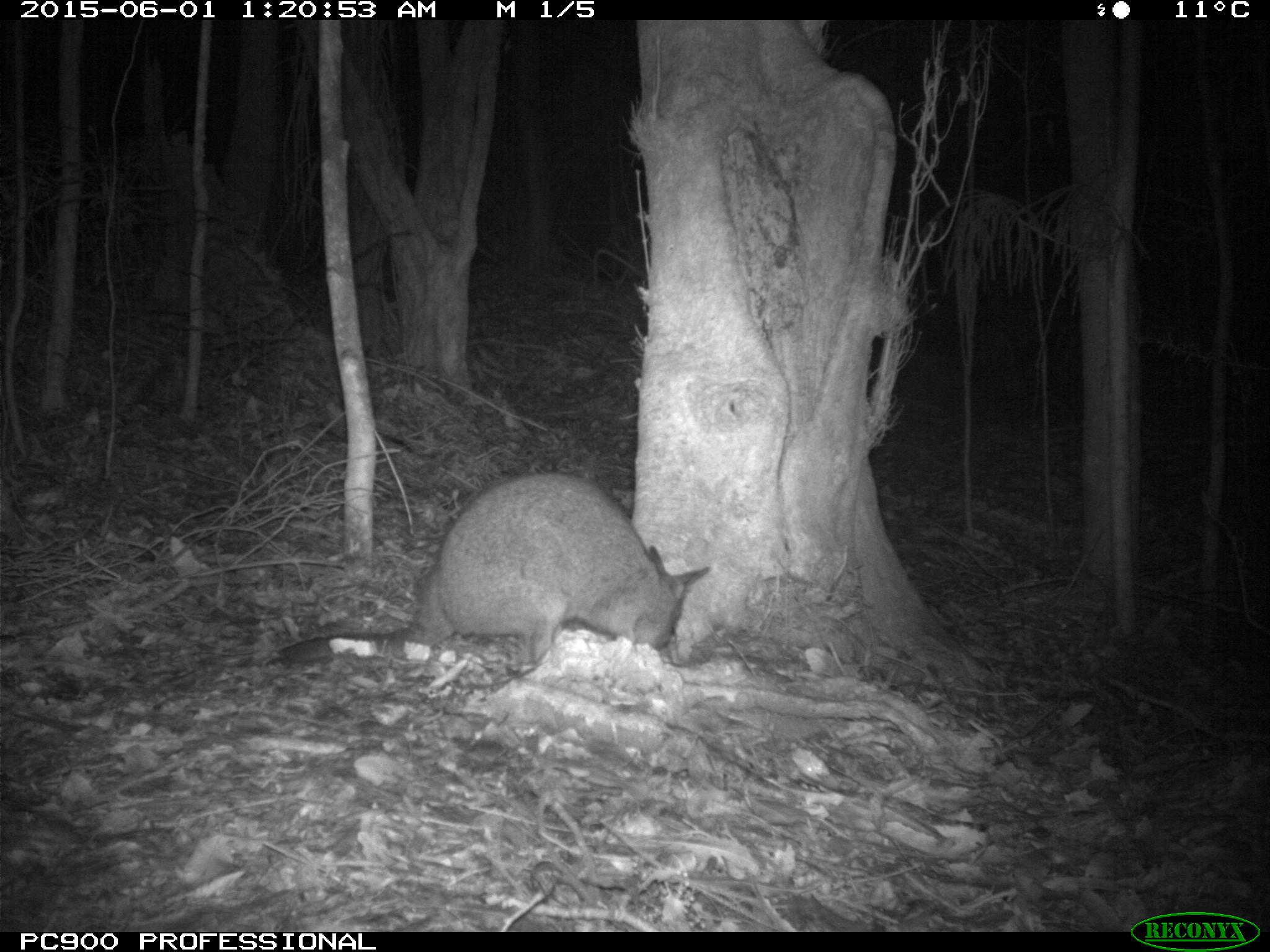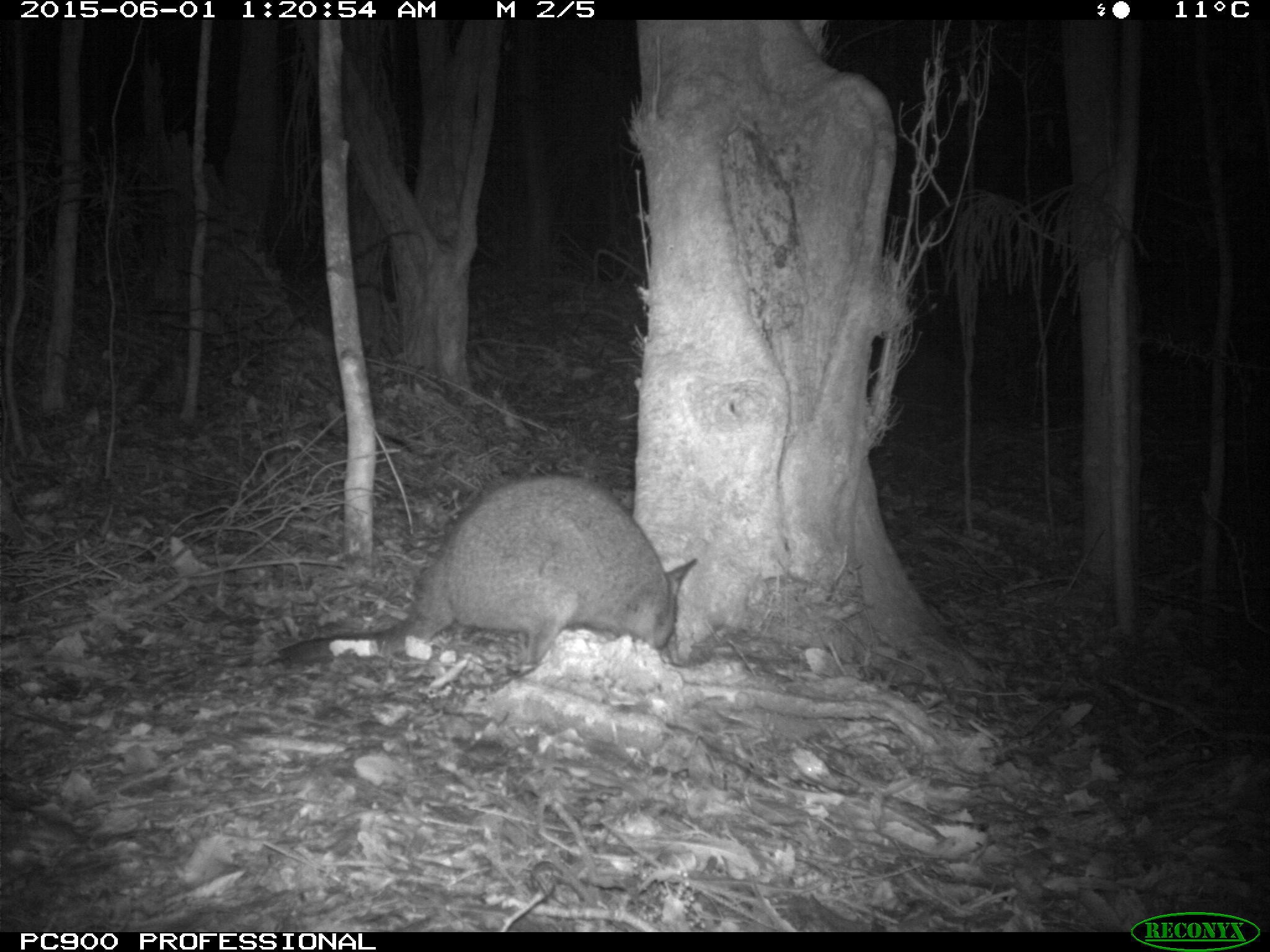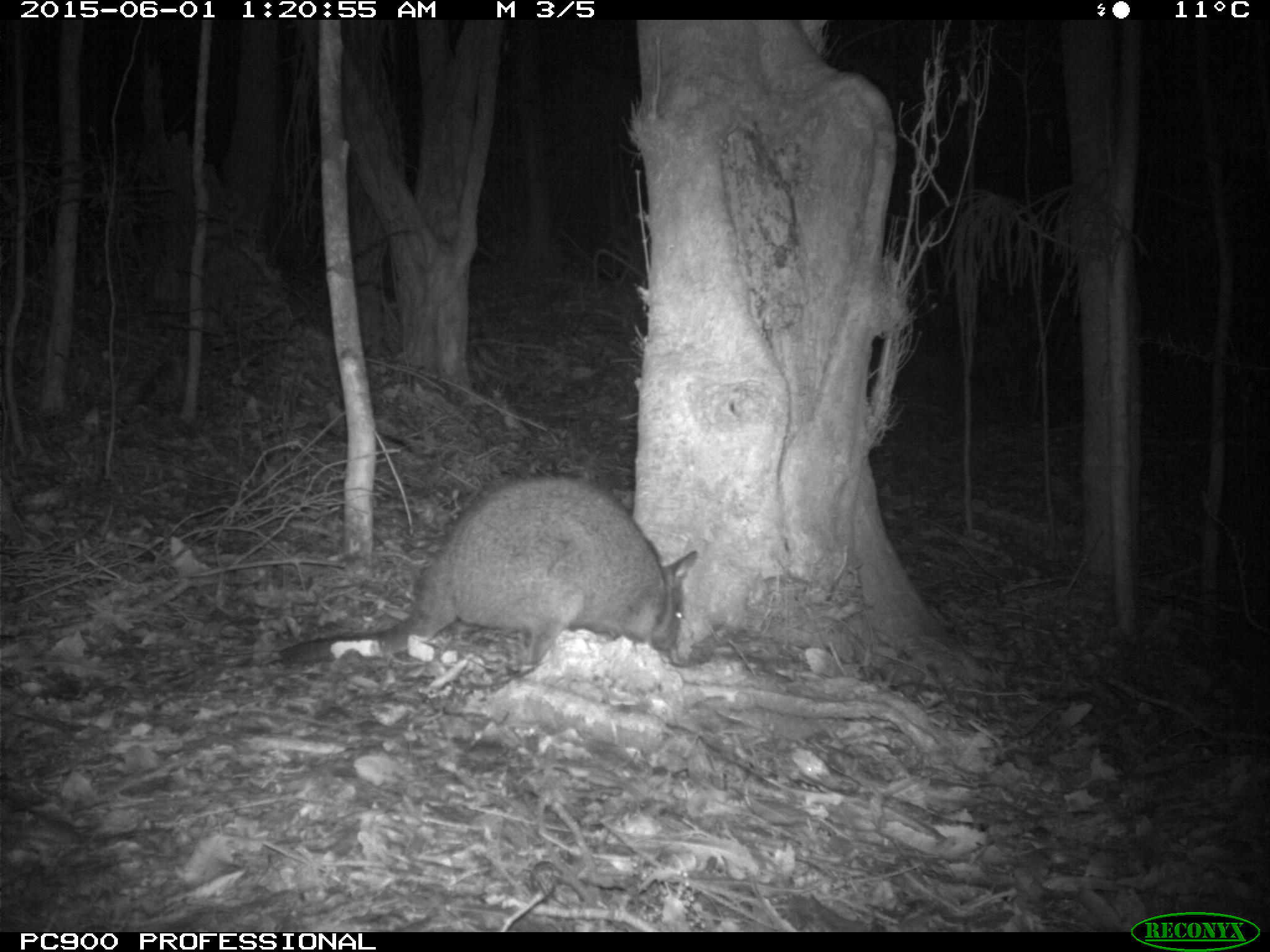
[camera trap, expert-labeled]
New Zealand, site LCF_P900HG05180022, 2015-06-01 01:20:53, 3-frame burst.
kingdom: Animalia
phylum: Chordata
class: Mammalia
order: Diprotodontia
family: Macropodidae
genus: Notamacropus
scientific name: Notamacropus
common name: wallaby